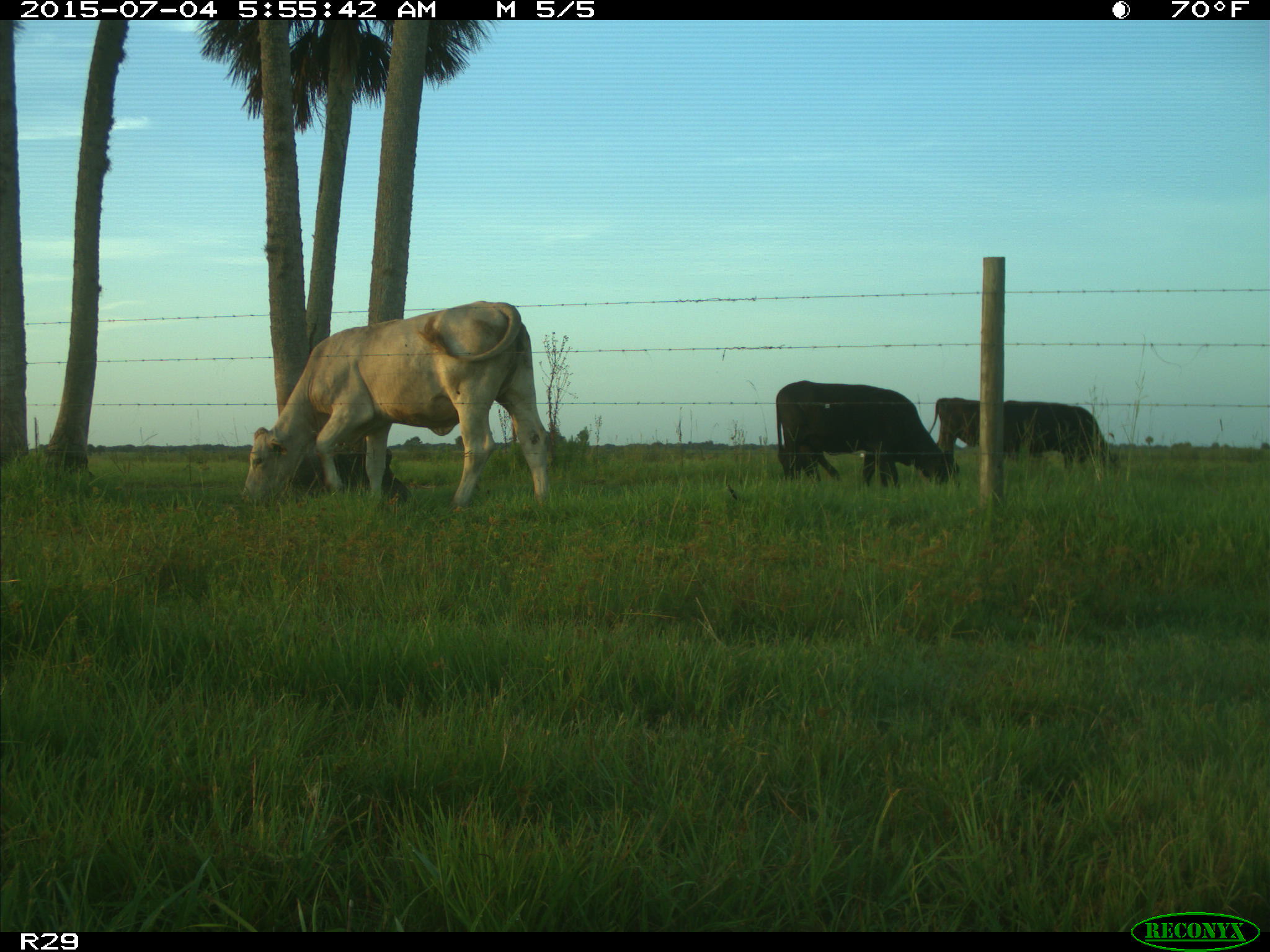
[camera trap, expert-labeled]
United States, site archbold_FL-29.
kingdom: Animalia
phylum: Chordata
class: Mammalia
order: Artiodactyla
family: Bovidae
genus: Bos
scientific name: Bos taurus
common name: domestic cow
Bos taurus (domestic cow).